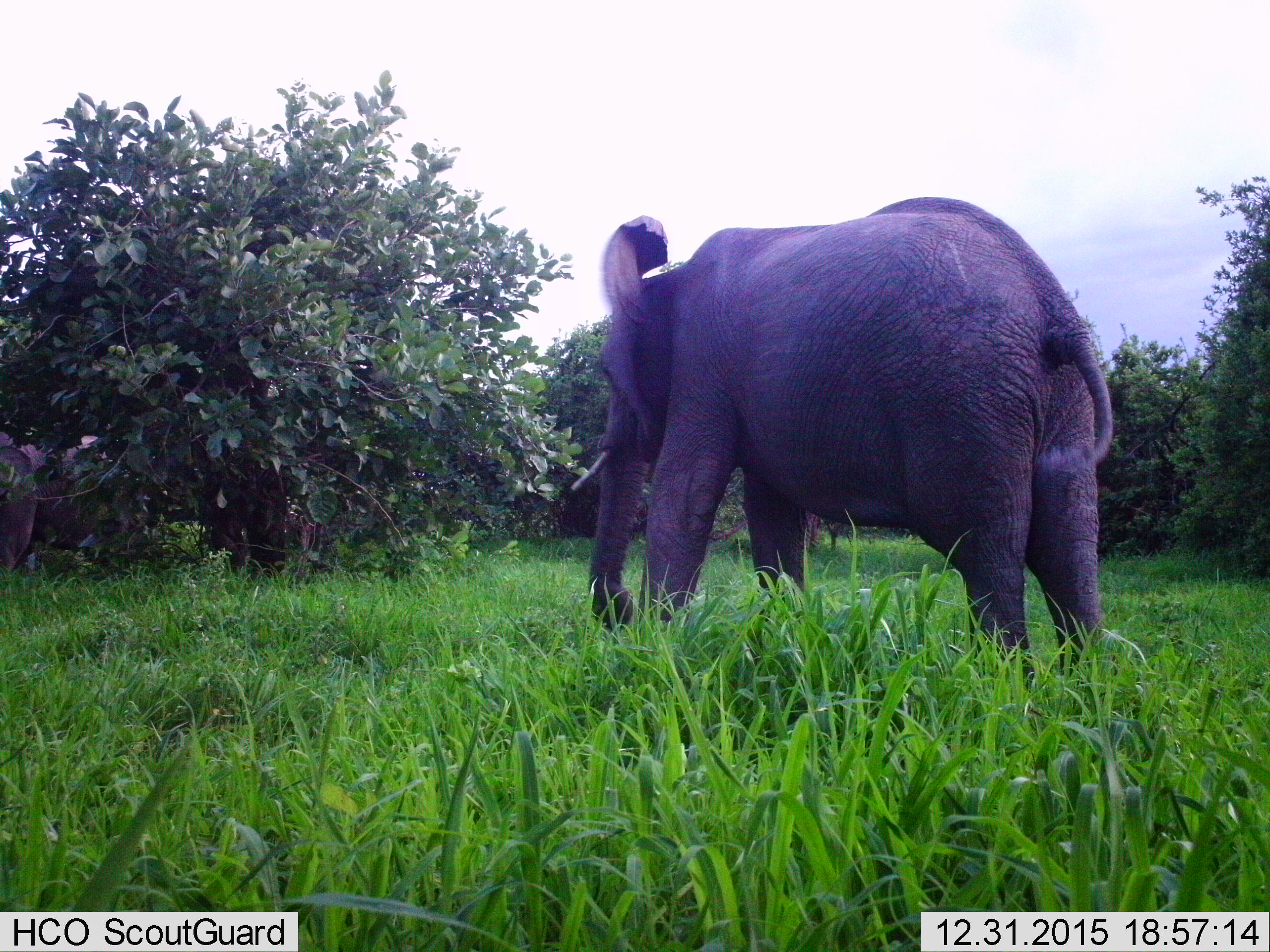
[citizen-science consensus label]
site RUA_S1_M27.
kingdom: Animalia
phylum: Chordata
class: Mammalia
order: Proboscidea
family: Elephantidae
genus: Loxodonta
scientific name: Loxodonta africana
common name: african bush elephant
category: elephant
Elephant (african bush elephant) (Loxodonta africana), count 2. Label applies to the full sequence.